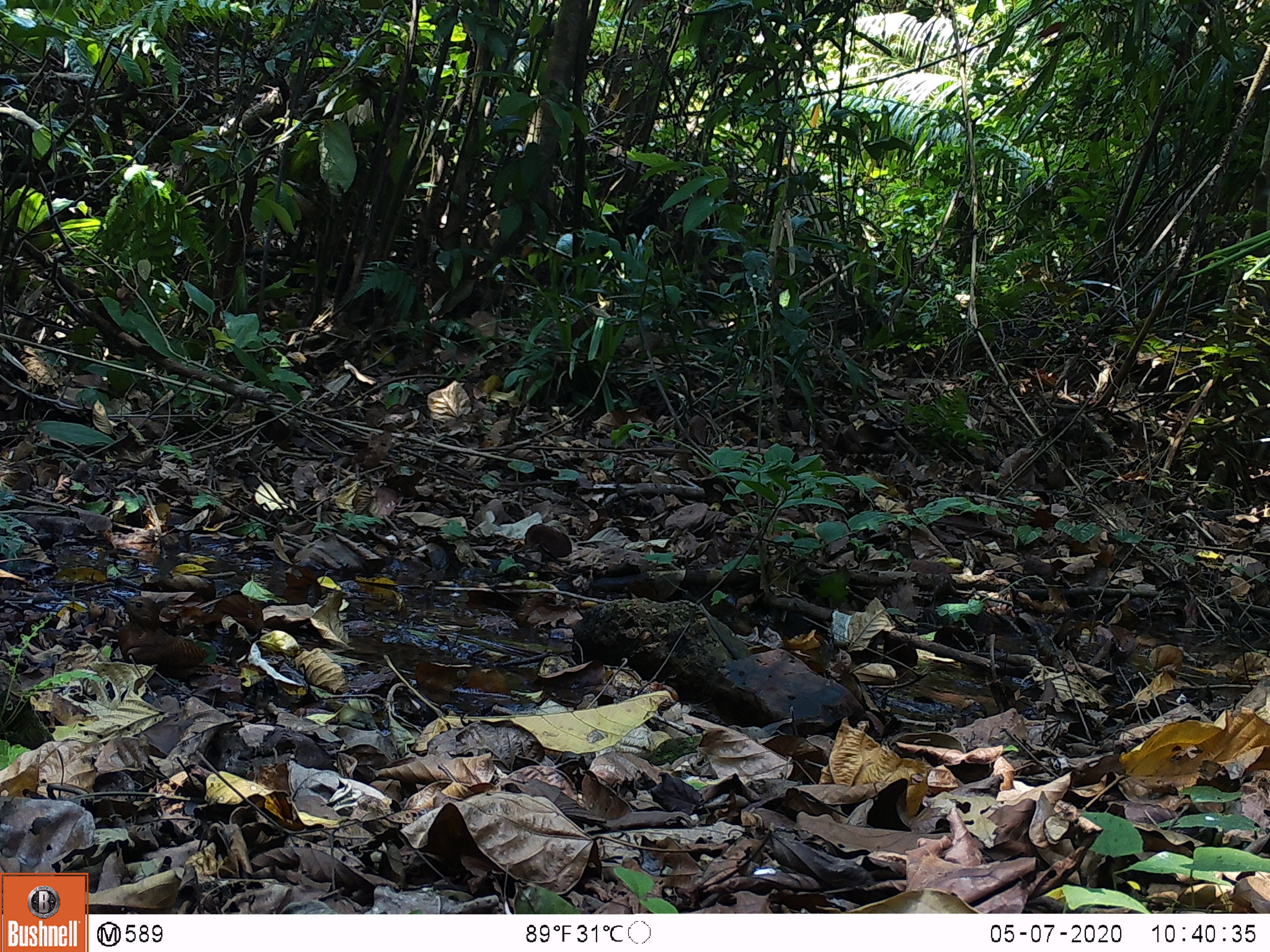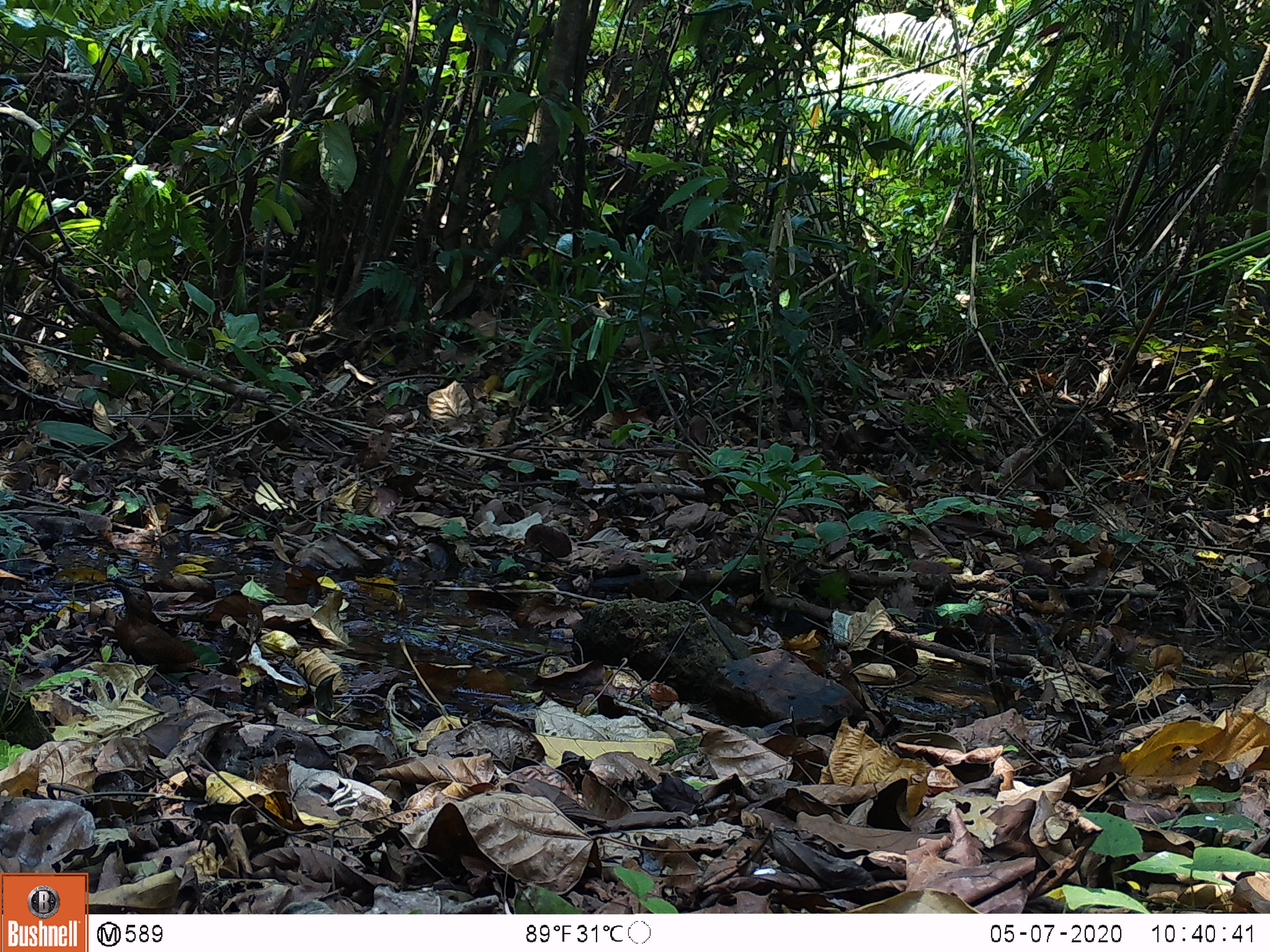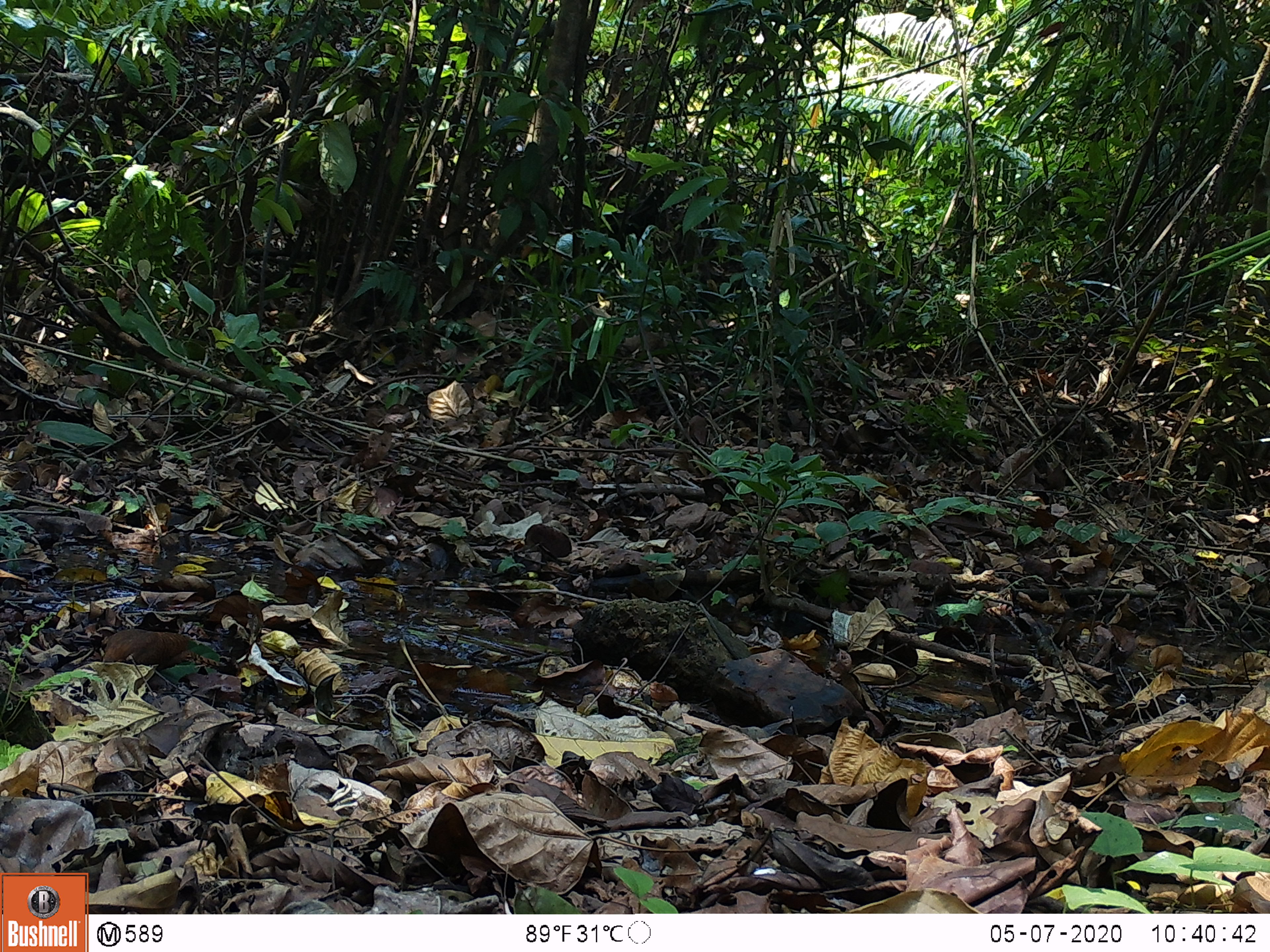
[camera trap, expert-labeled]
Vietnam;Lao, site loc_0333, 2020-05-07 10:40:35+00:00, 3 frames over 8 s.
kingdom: Animalia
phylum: Chordata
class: Aves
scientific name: Aves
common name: bird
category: unidentified bird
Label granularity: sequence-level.